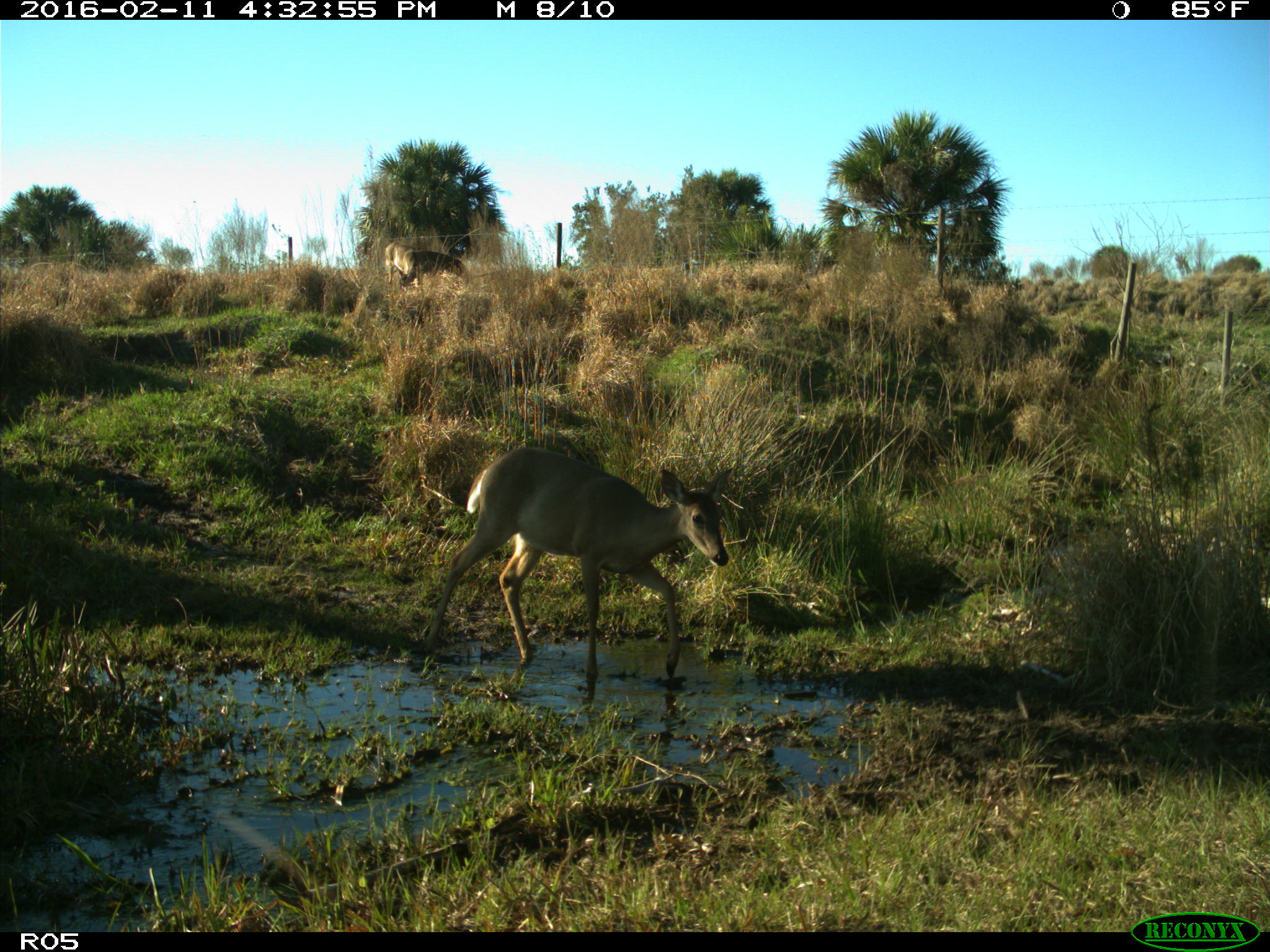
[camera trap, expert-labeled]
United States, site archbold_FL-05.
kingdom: Animalia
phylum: Chordata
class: Mammalia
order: Artiodactyla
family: Cervidae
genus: Odocoileus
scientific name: Odocoileus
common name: deer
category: unidentified deer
Unidentified deer (deer) (Odocoileus).